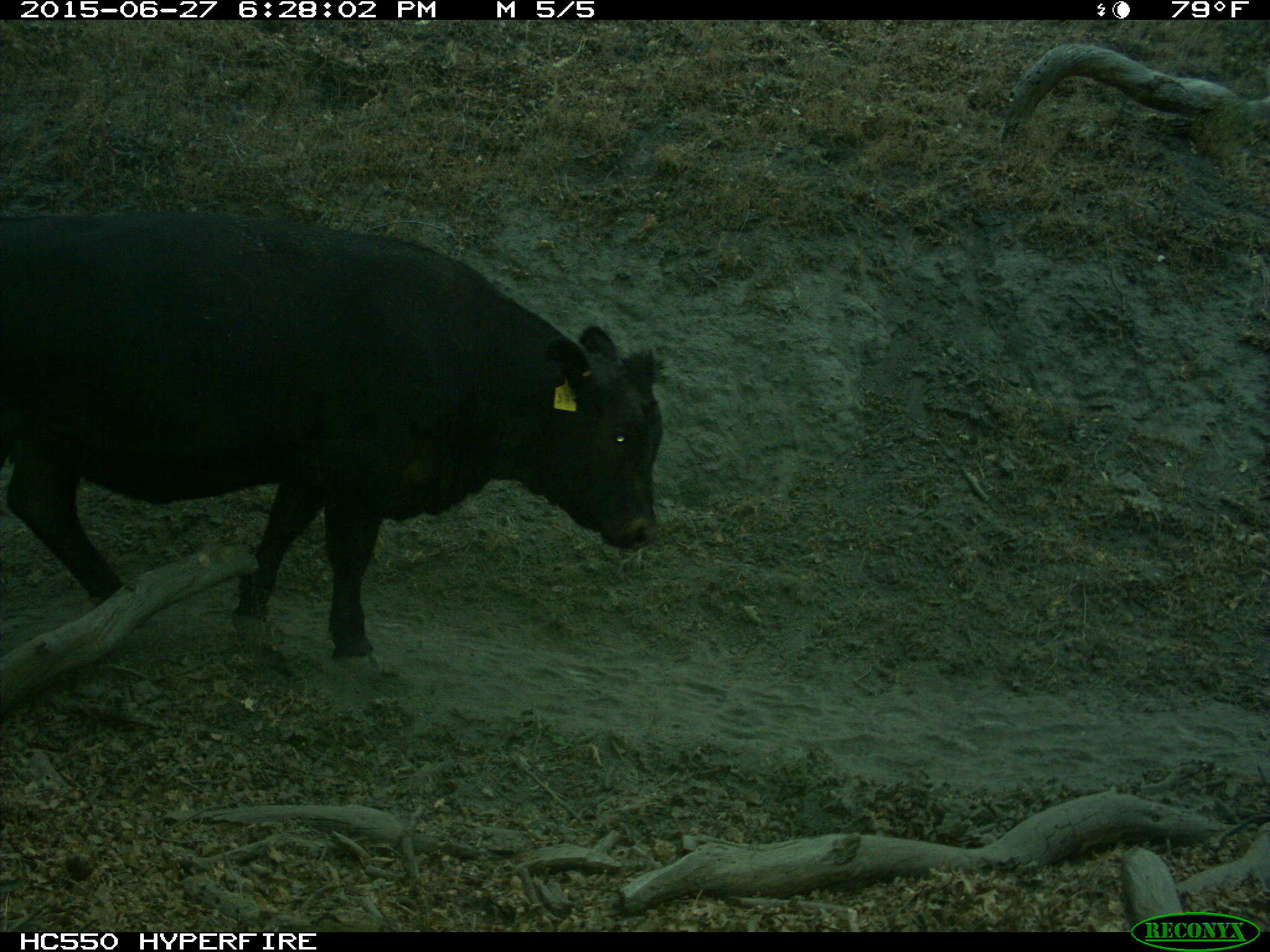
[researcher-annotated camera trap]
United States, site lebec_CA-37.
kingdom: Animalia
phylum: Chordata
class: Mammalia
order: Artiodactyla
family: Bovidae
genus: Bos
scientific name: Bos taurus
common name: domestic cow